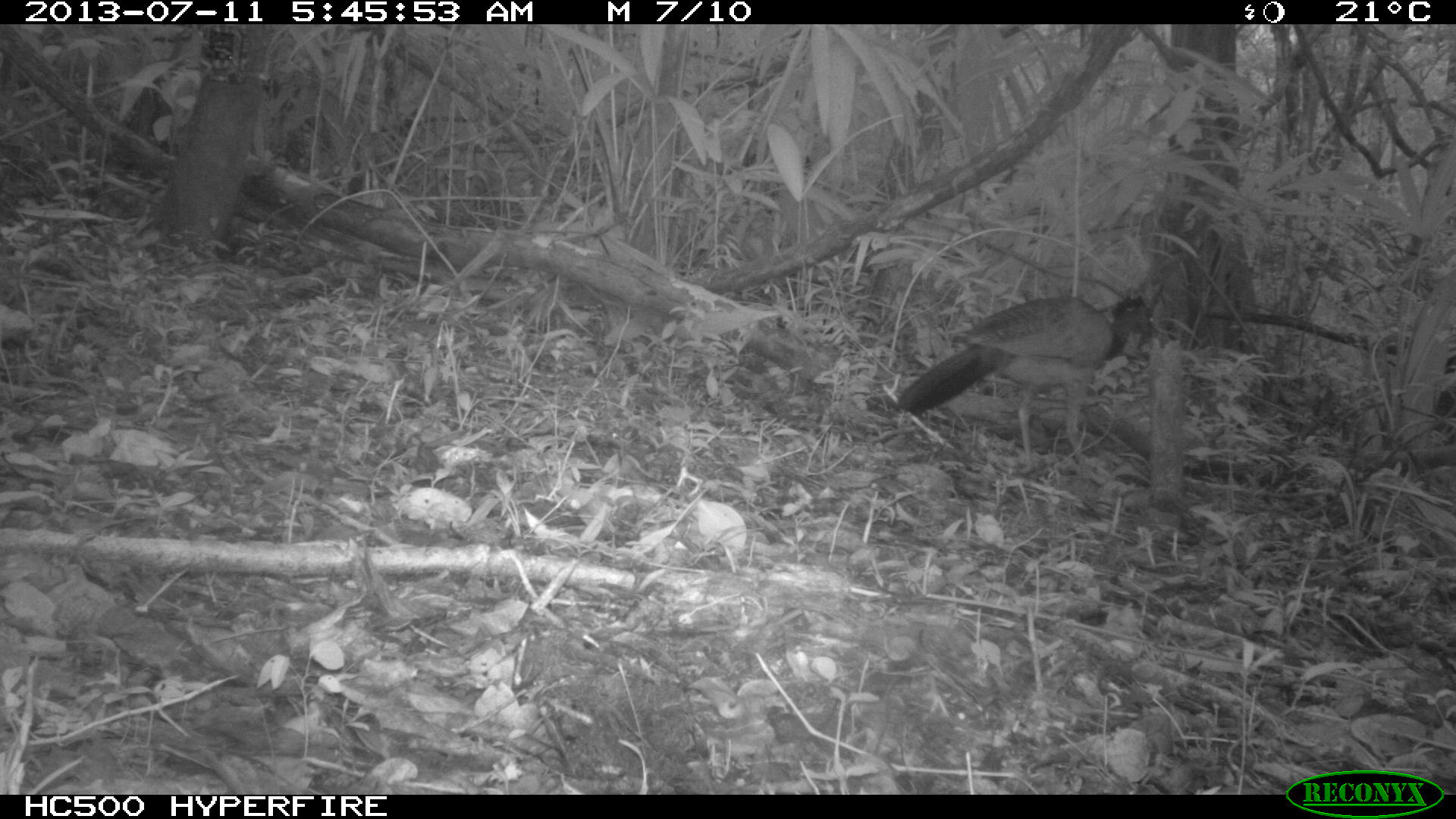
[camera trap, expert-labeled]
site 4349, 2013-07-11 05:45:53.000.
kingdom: Animalia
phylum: Chordata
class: Aves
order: Galliformes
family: Cracidae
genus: Crax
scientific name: Crax rubra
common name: great curassow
Crax rubra (great curassow), count 1, sex female.